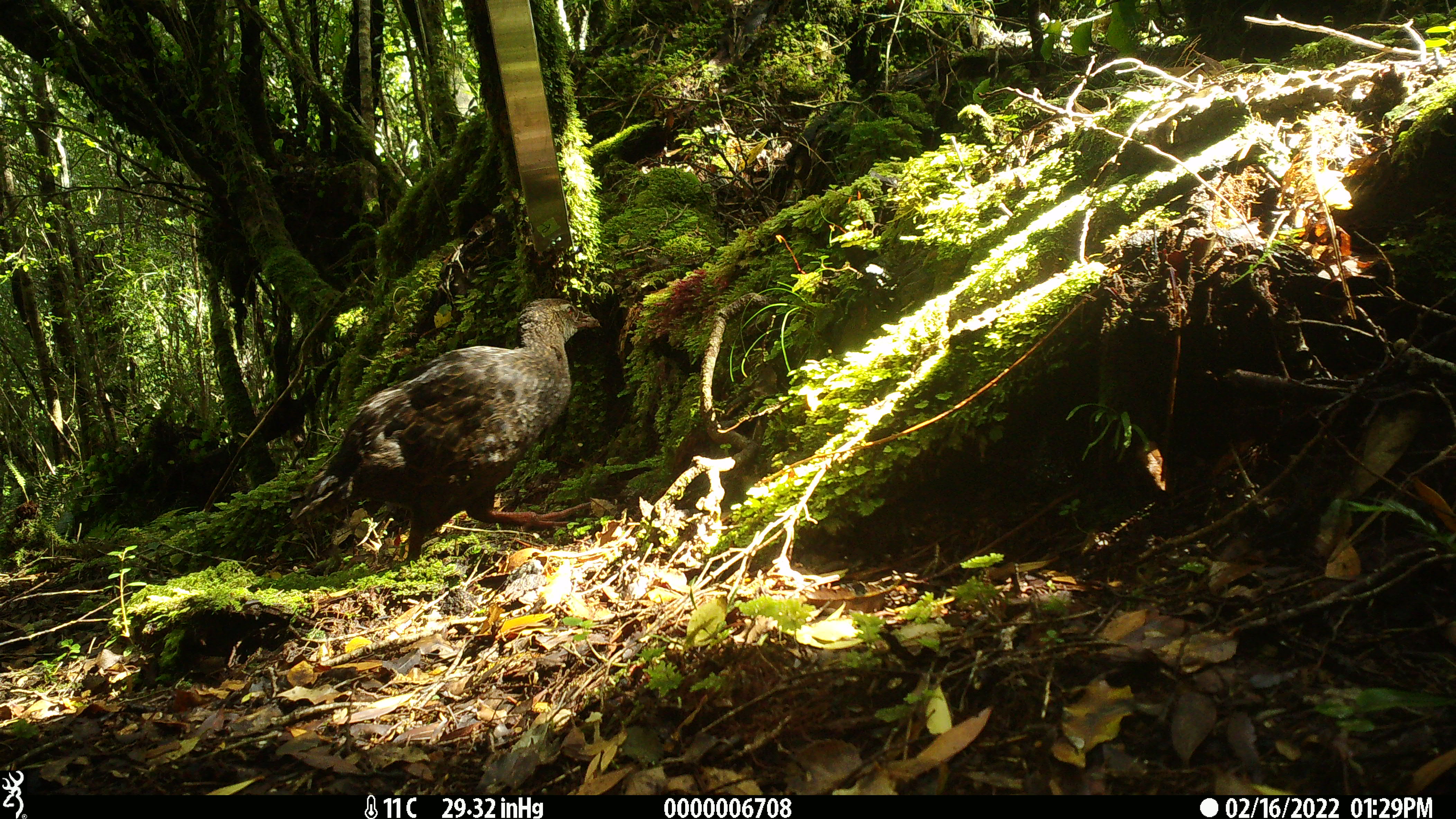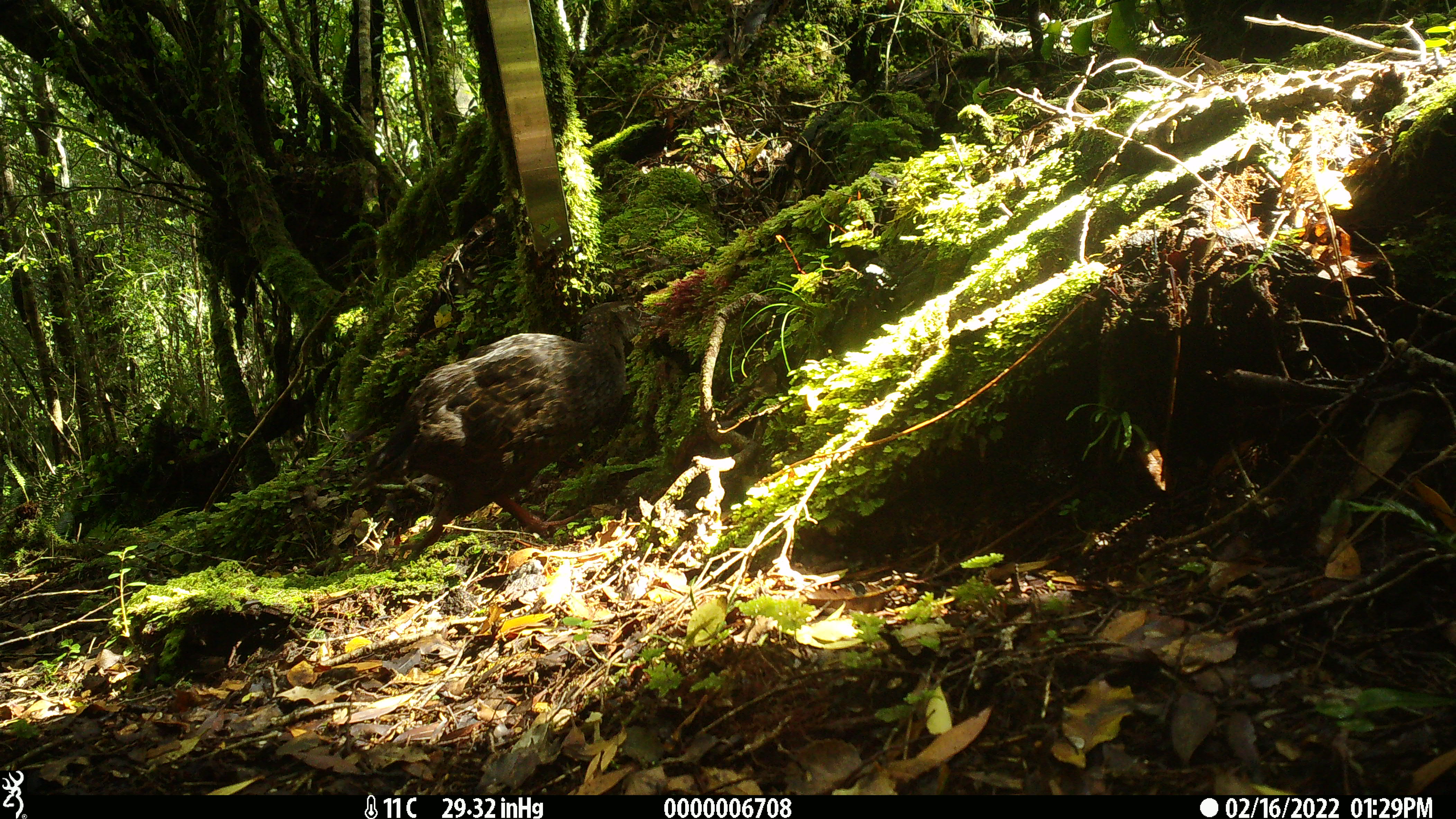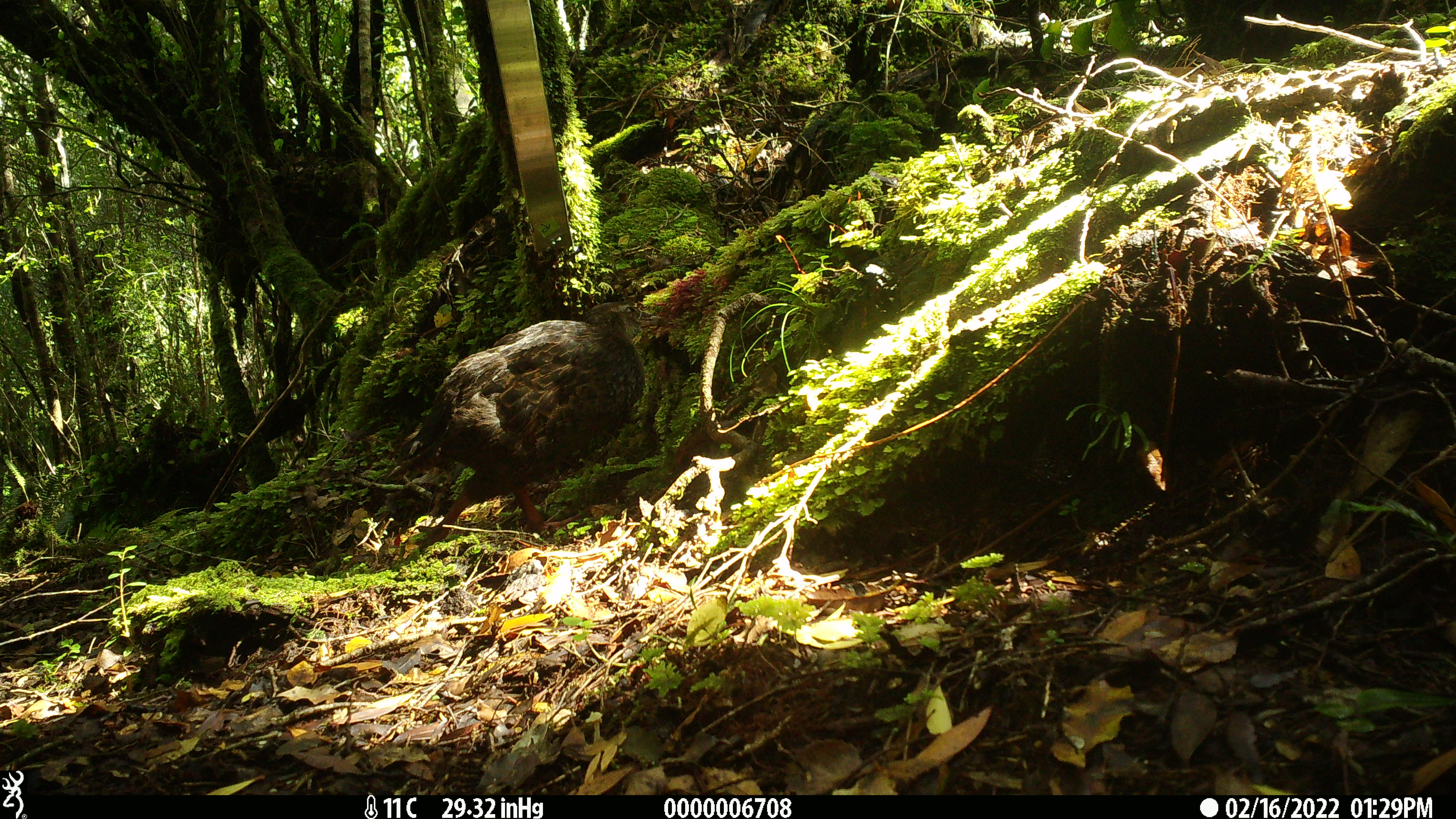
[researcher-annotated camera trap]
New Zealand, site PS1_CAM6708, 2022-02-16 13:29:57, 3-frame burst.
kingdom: Animalia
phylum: Chordata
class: Aves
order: Gruiformes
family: Rallidae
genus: Gallirallus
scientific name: Gallirallus australis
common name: weka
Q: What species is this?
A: Weka (Gallirallus australis).